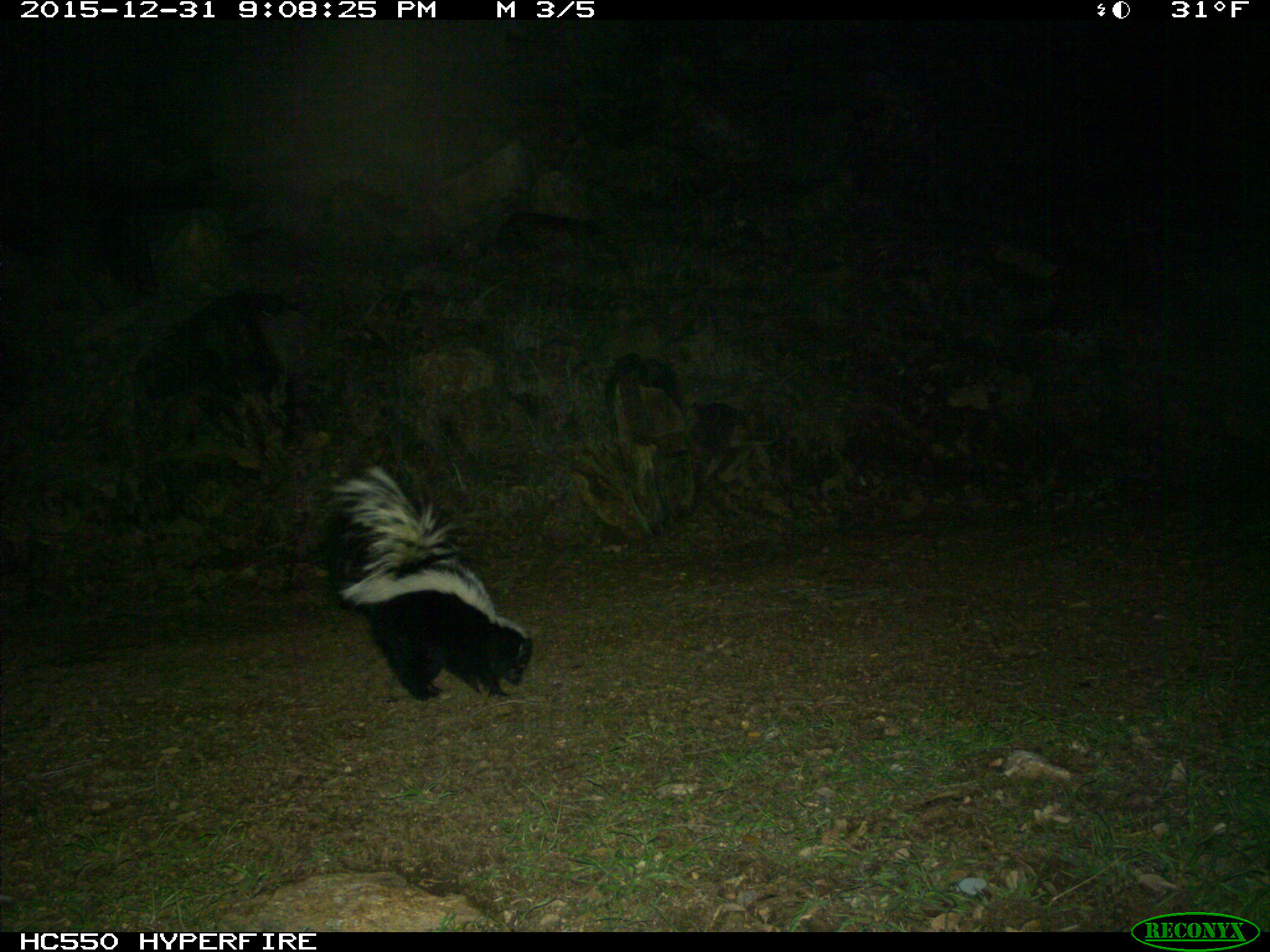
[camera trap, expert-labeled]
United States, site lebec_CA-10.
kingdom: Animalia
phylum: Chordata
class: Mammalia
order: Carnivora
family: Mephitidae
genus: Mephitis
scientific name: Mephitis mephitis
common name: striped skunk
Mephitis mephitis (striped skunk).